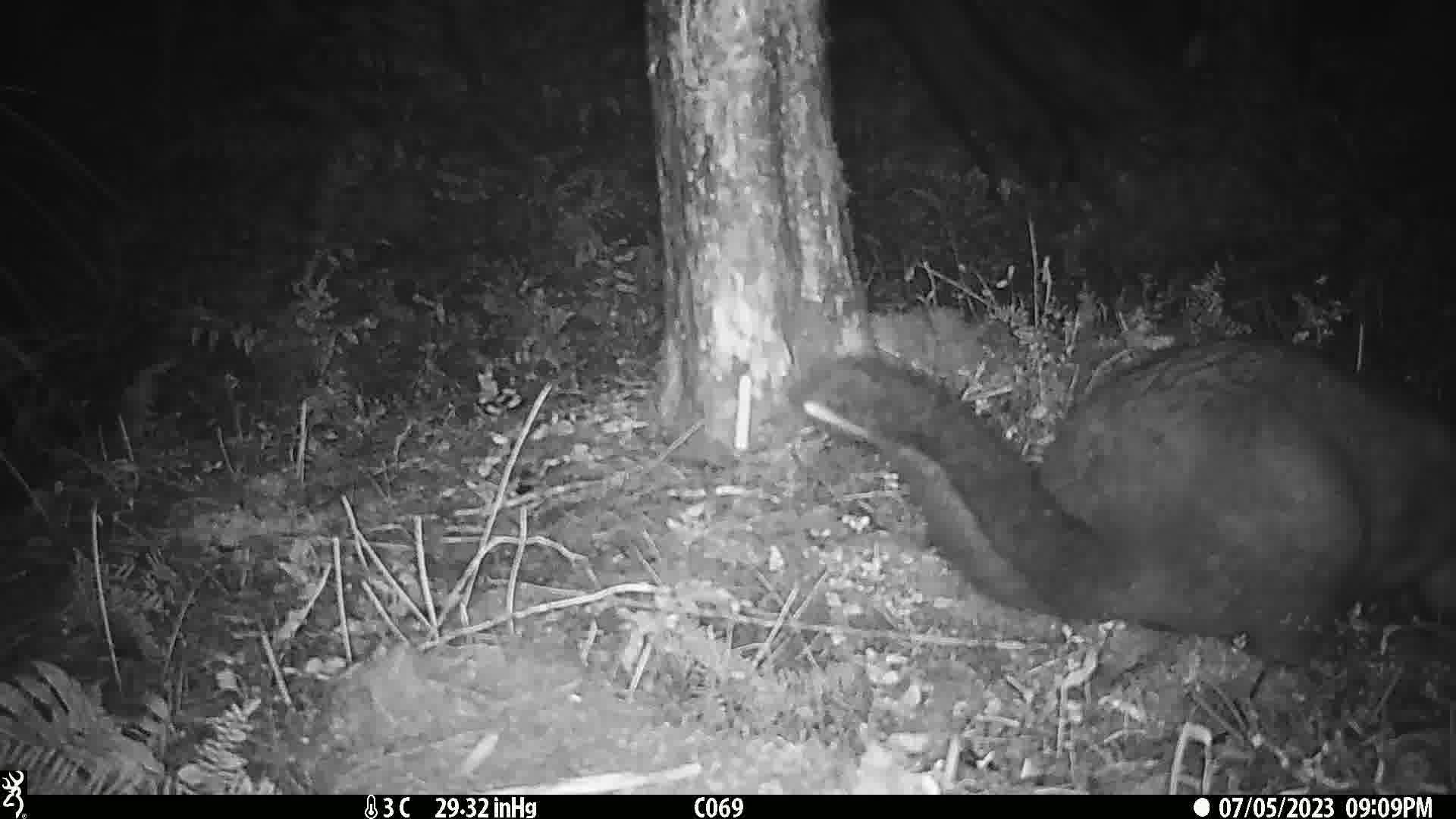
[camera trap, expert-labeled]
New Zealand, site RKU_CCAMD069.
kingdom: Animalia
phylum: Chordata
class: Mammalia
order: Diprotodontia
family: Phalangeridae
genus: Trichosurus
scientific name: Trichosurus vulpecula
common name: common brushtail possum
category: possum